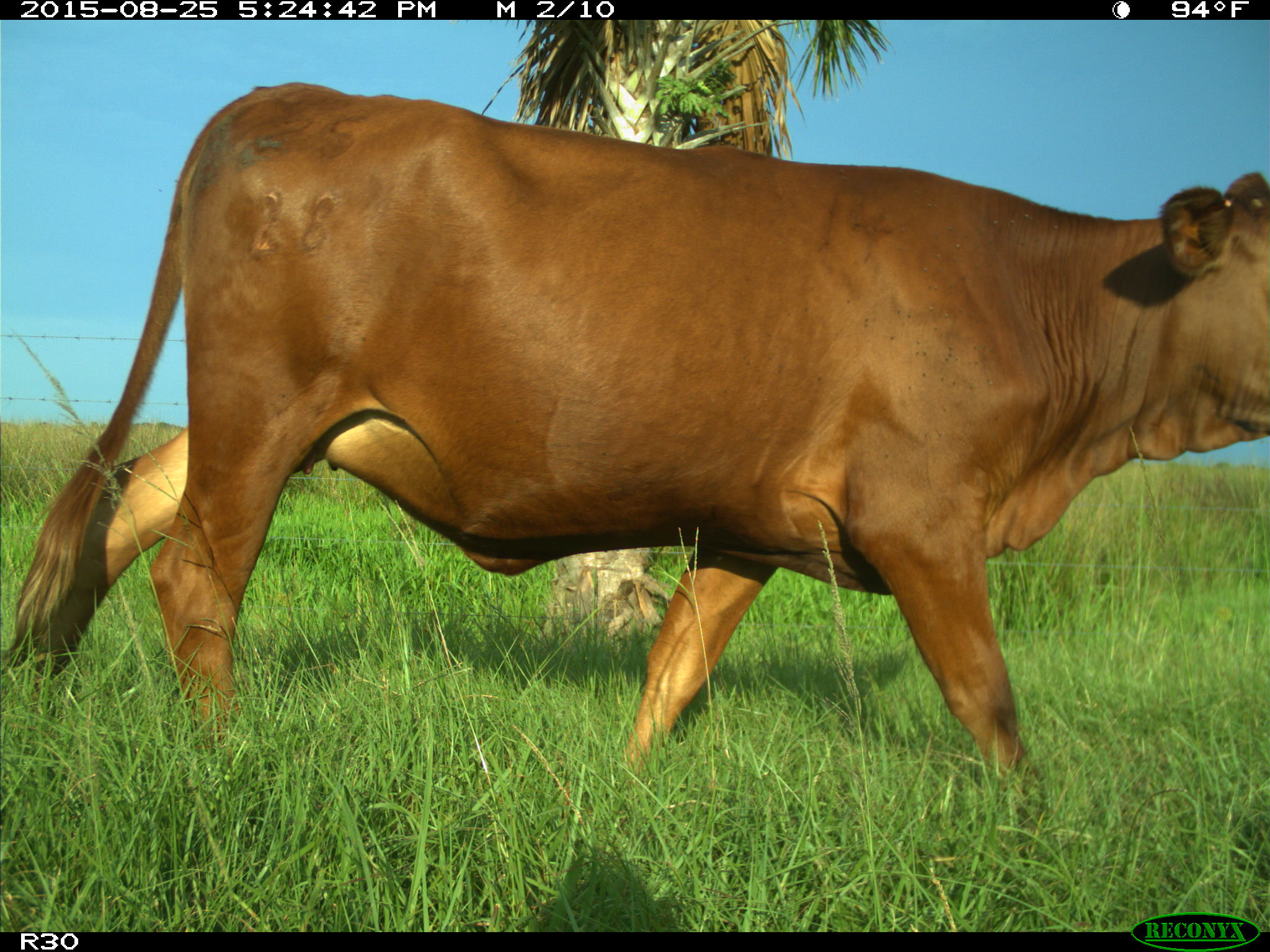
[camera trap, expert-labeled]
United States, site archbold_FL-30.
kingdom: Animalia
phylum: Chordata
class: Mammalia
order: Artiodactyla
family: Bovidae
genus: Bos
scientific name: Bos taurus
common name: domestic cow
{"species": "Bos taurus (domestic cow)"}